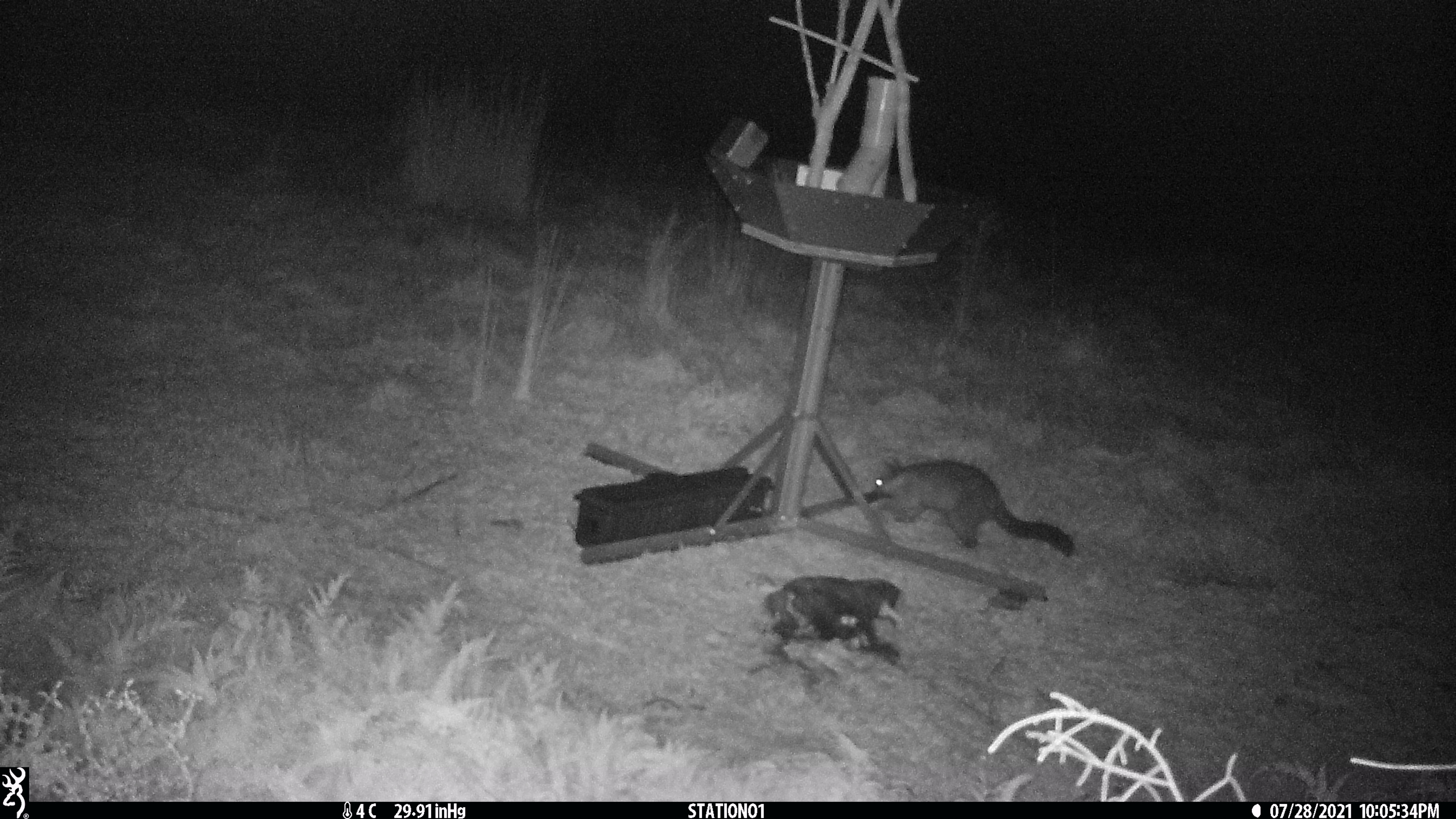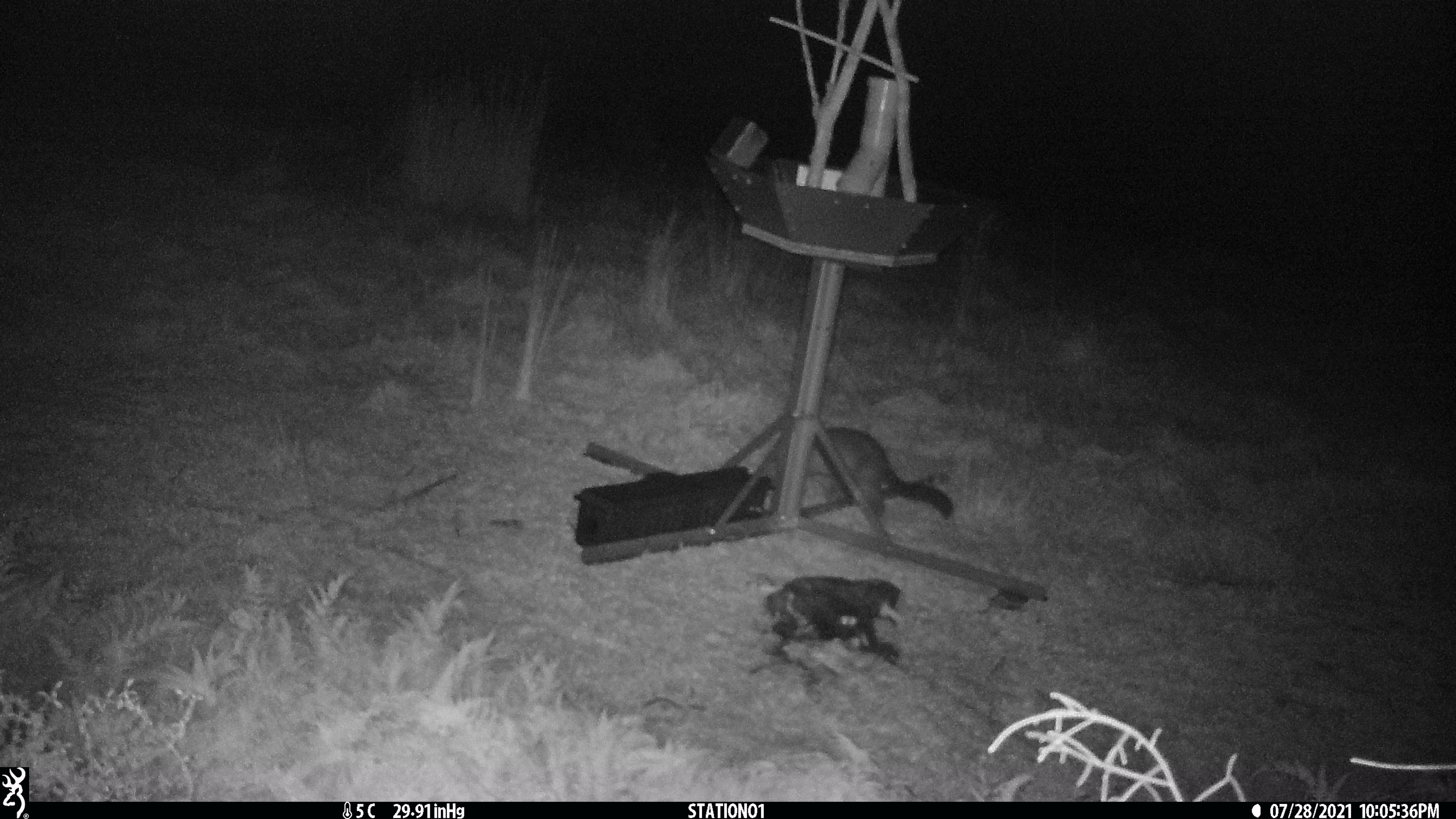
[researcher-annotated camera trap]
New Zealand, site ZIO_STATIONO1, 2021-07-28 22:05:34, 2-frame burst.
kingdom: Animalia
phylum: Chordata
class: Mammalia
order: Diprotodontia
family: Phalangeridae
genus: Trichosurus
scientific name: Trichosurus vulpecula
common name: common brushtail possum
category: possum